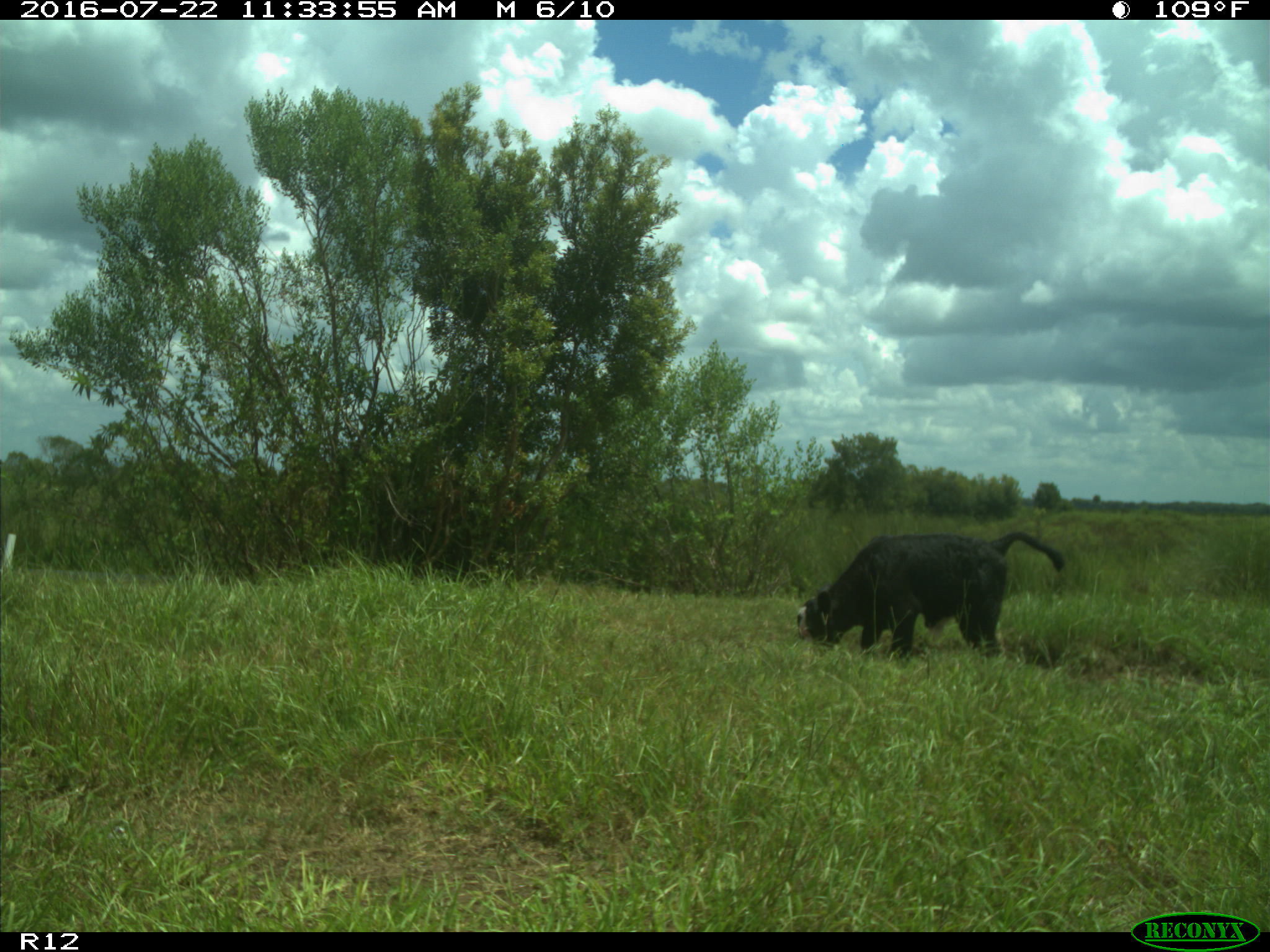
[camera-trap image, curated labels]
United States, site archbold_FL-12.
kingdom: Animalia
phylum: Chordata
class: Mammalia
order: Artiodactyla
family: Bovidae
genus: Bos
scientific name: Bos taurus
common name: domestic cow